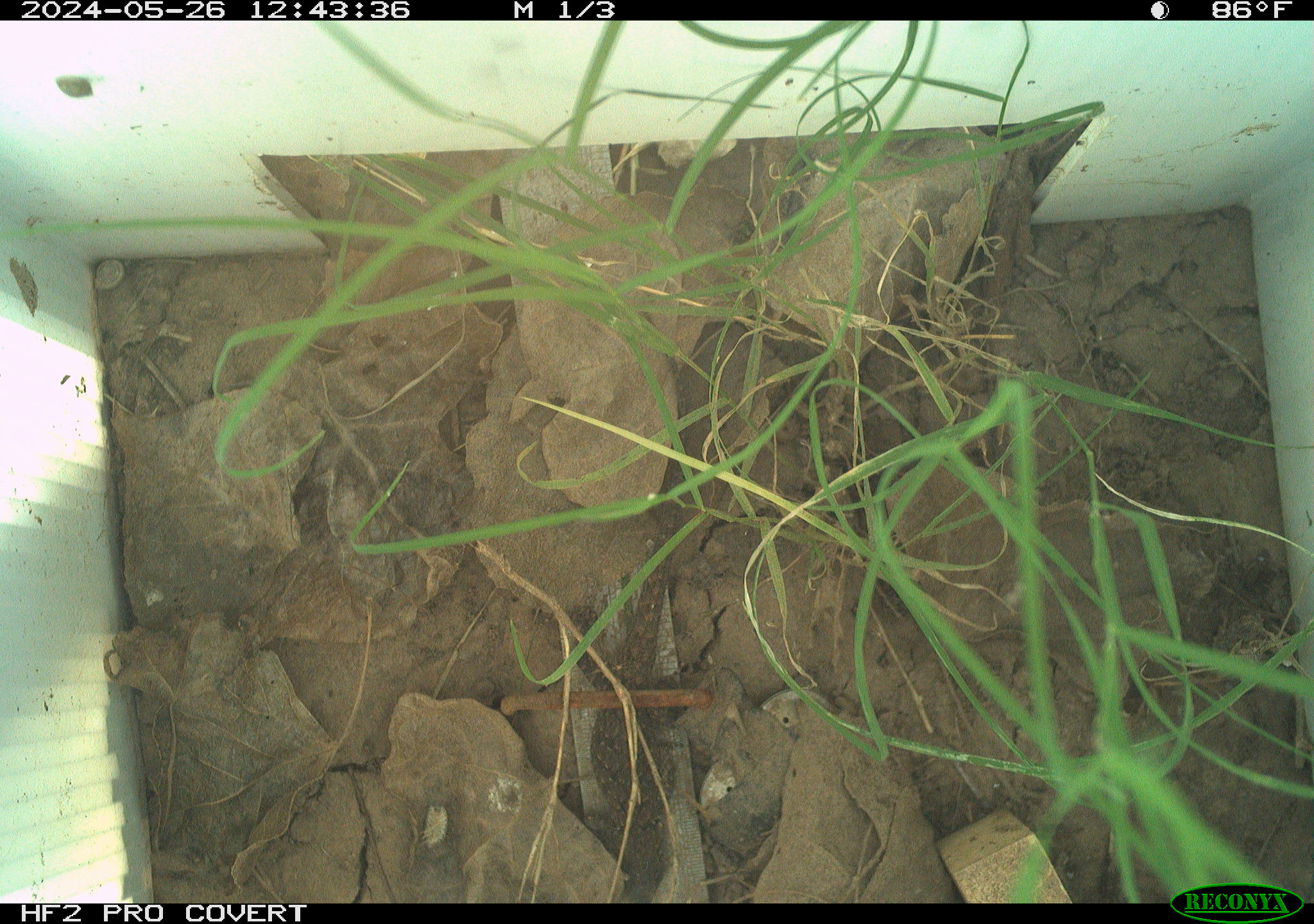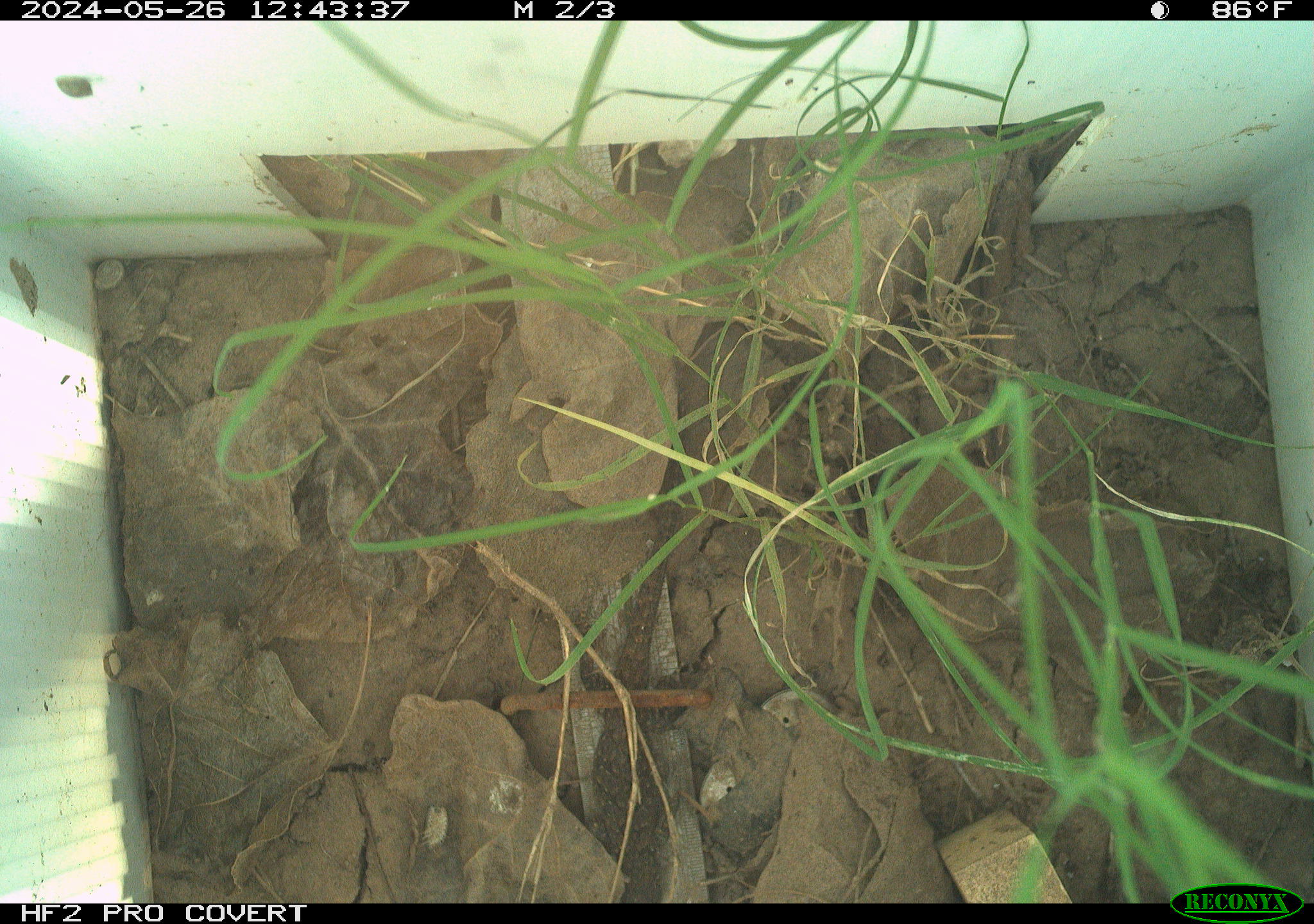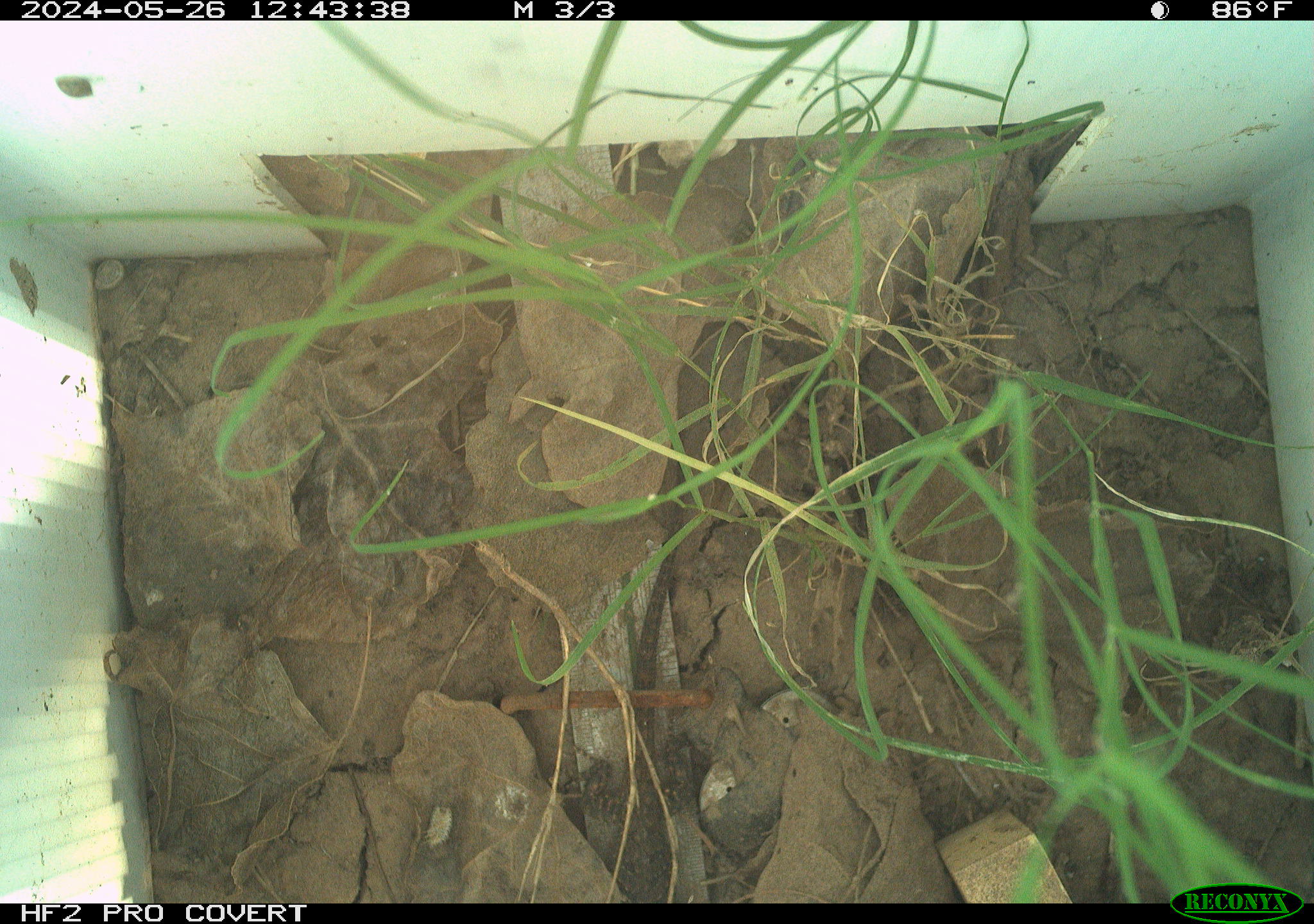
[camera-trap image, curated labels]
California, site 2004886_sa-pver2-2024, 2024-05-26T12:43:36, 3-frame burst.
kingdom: Animalia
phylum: Chordata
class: Reptilia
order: Squamata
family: Phrynosomatidae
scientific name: Phrynosomatidae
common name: phrynosomatid lizards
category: phrynosomatidae family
Phrynosomatidae family (phrynosomatid lizards) (Phrynosomatidae).